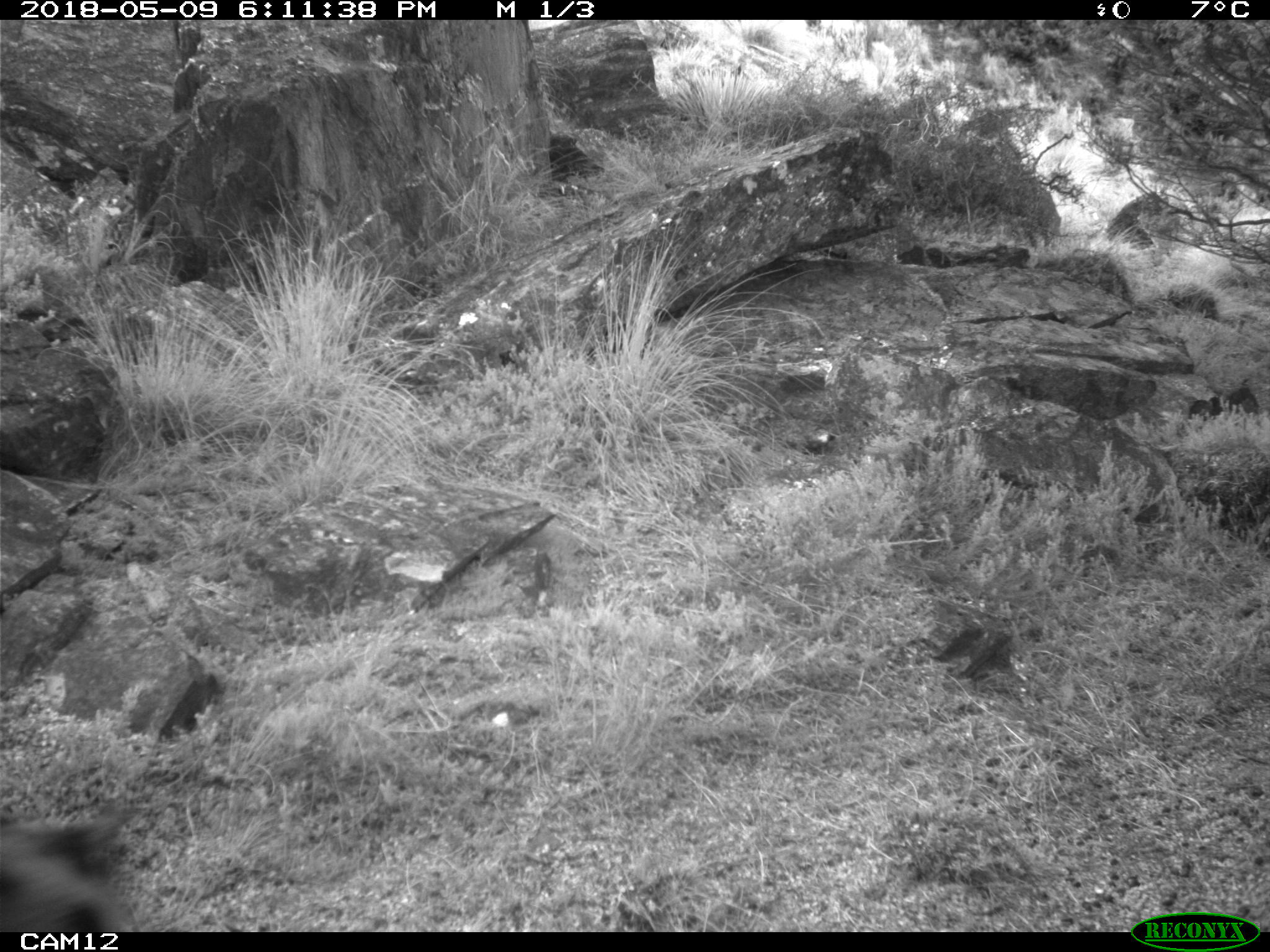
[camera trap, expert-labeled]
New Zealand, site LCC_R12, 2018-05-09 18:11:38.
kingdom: Animalia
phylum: Chordata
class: Mammalia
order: Artiodactyla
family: Suidae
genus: Sus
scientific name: Sus scrofa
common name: pig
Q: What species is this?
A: Pig (Sus scrofa).